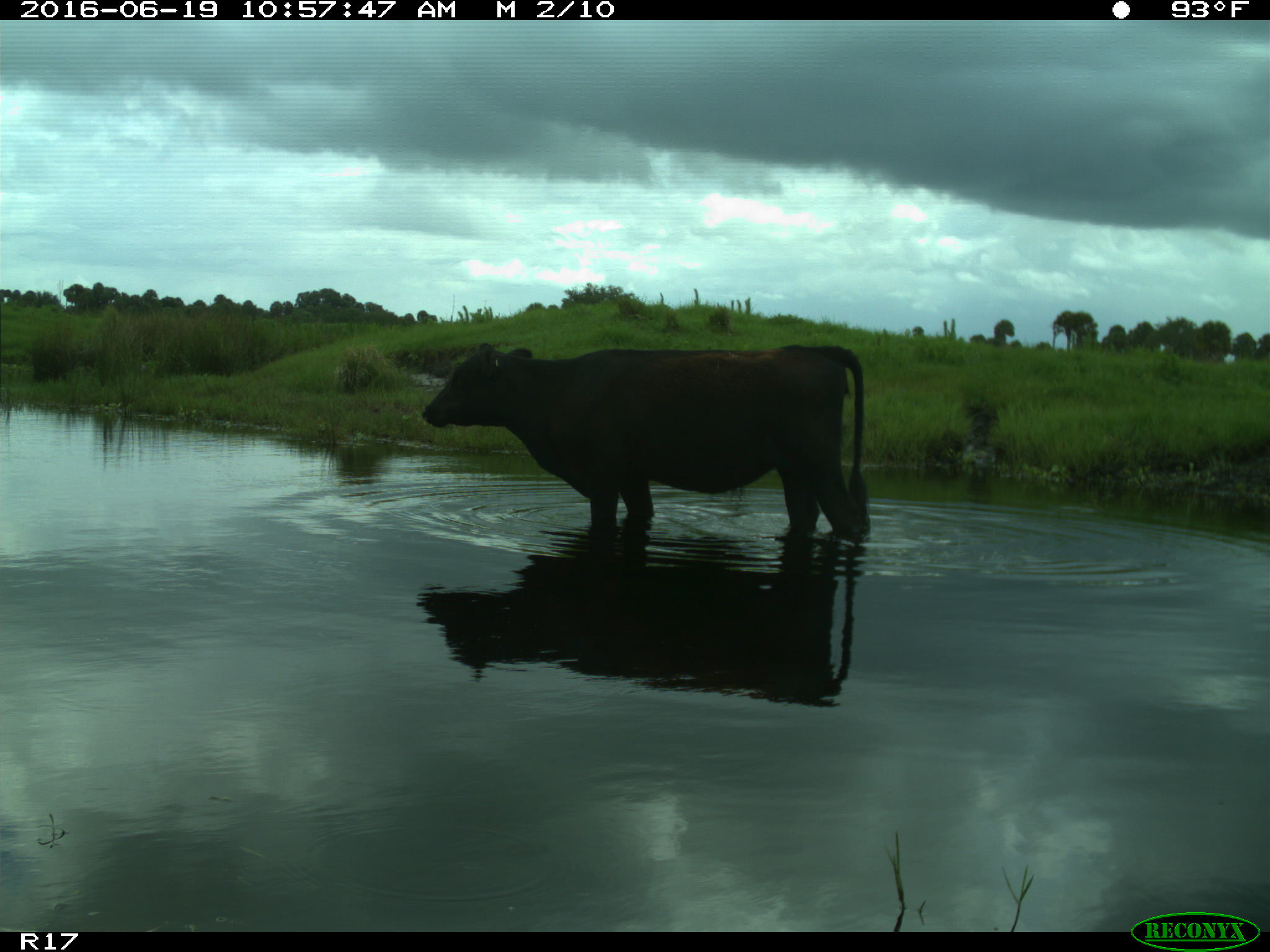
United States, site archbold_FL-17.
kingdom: Animalia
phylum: Chordata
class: Mammalia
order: Artiodactyla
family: Bovidae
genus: Bos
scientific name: Bos taurus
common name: domestic cow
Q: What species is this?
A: Bos taurus (domestic cow).